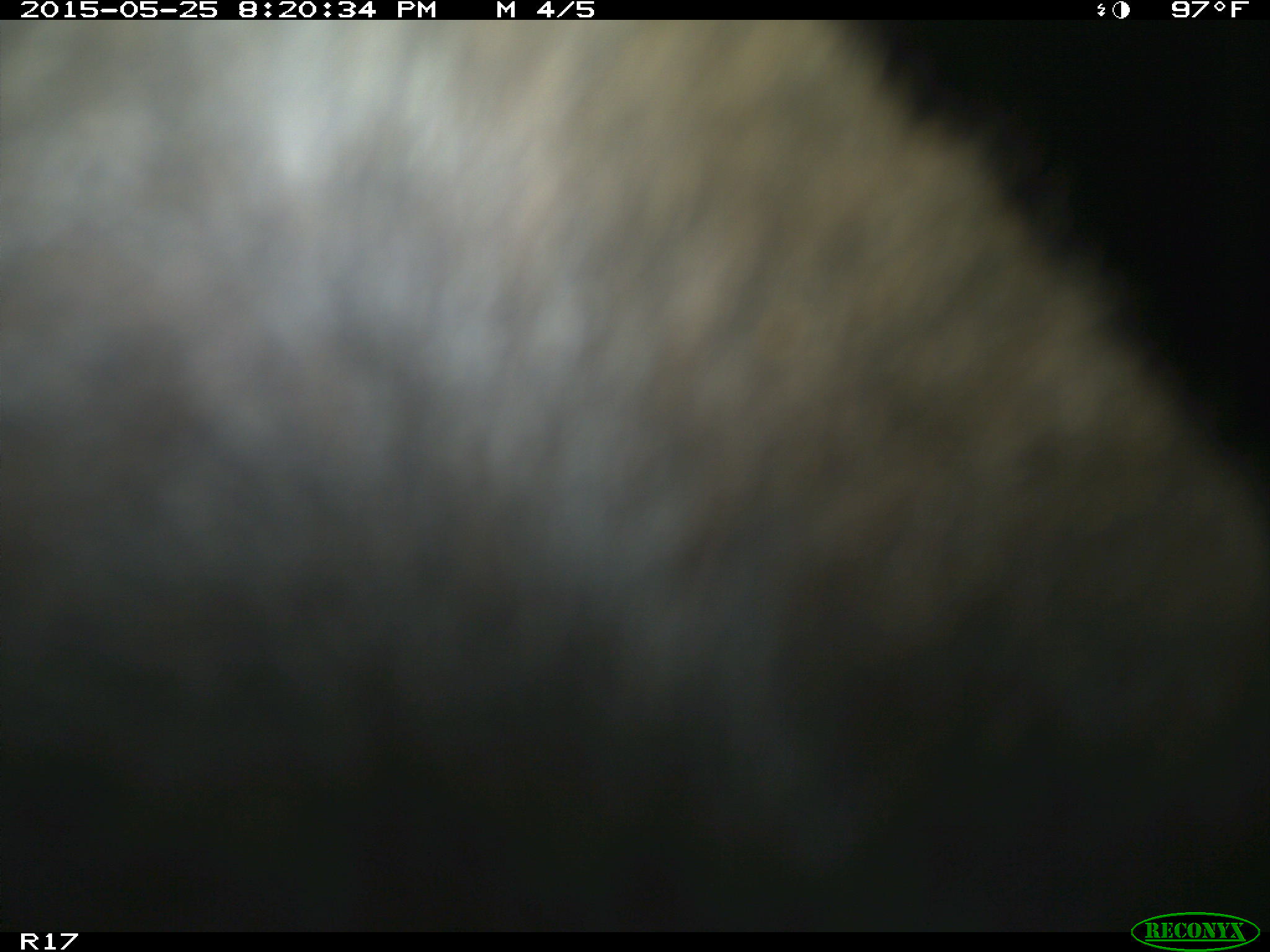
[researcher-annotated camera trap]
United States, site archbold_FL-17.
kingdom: Animalia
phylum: Chordata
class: Mammalia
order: Artiodactyla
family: Bovidae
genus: Bos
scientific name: Bos taurus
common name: domestic cow